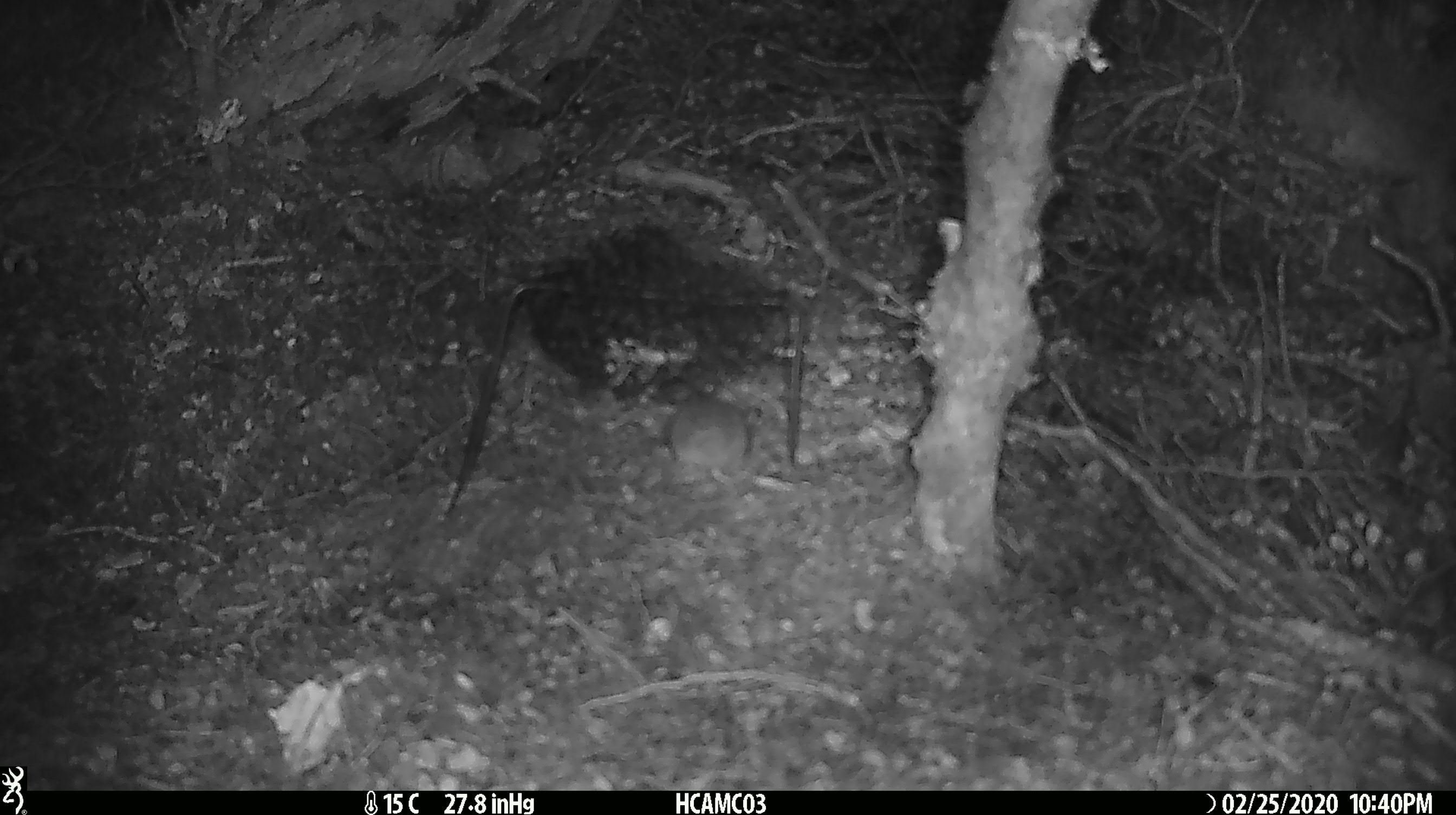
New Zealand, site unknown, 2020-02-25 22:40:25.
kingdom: Animalia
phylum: Chordata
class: Mammalia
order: Rodentia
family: Muridae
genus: Mus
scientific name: Mus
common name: mouse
Mouse (Mus).